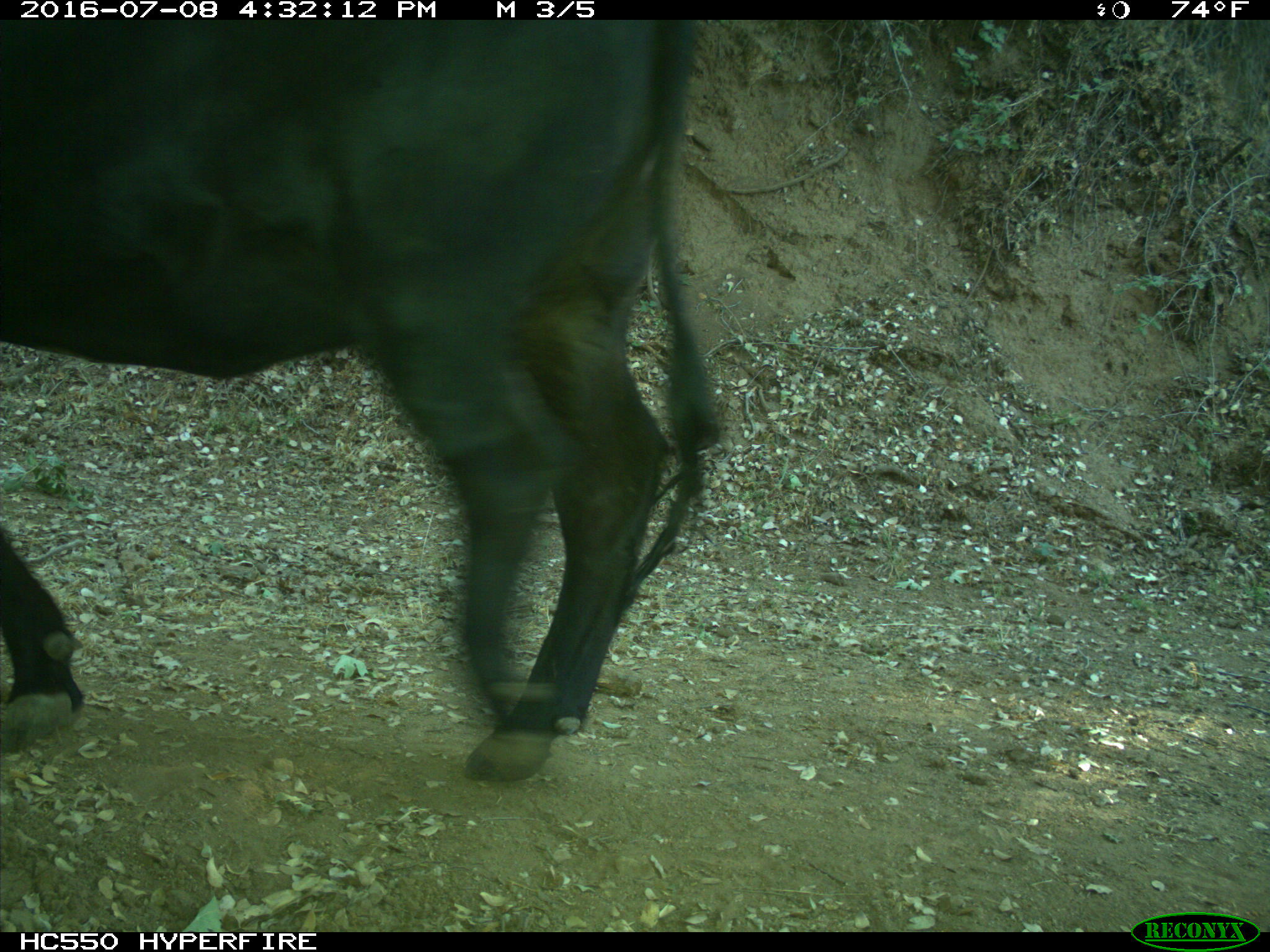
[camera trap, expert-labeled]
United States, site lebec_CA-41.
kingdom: Animalia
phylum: Chordata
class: Mammalia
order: Artiodactyla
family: Bovidae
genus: Bos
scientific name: Bos taurus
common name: domestic cow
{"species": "Bos taurus (domestic cow)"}